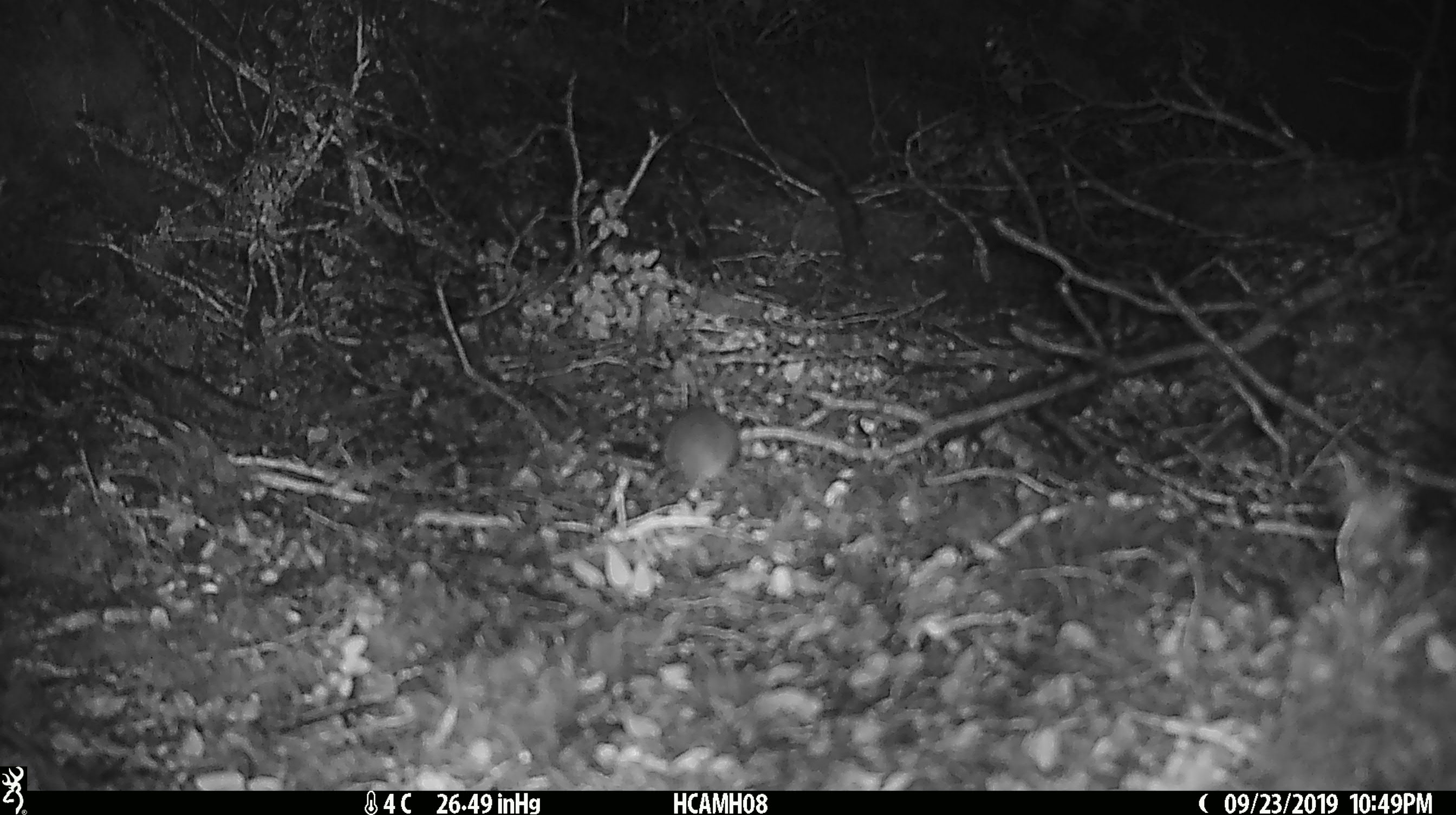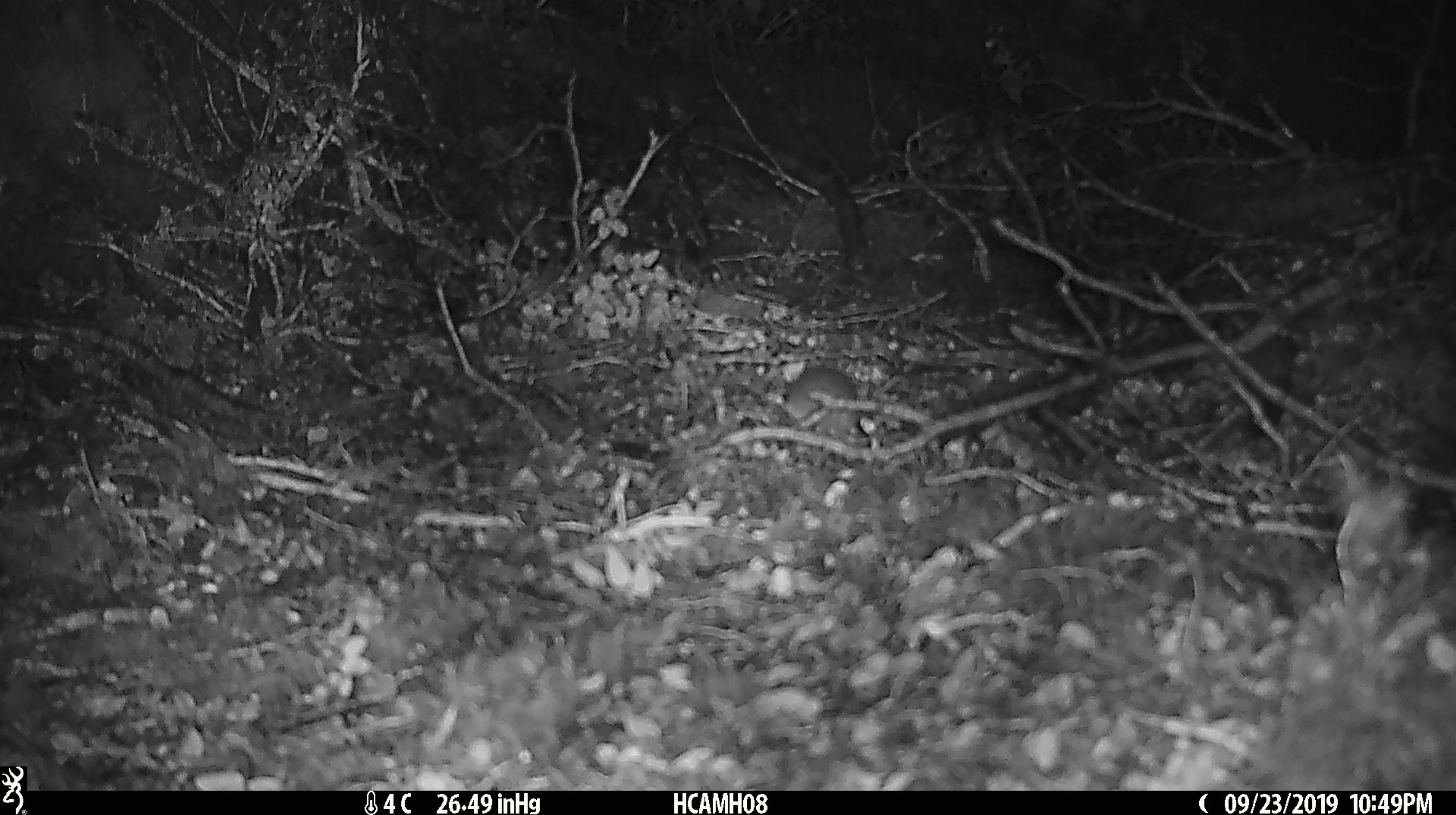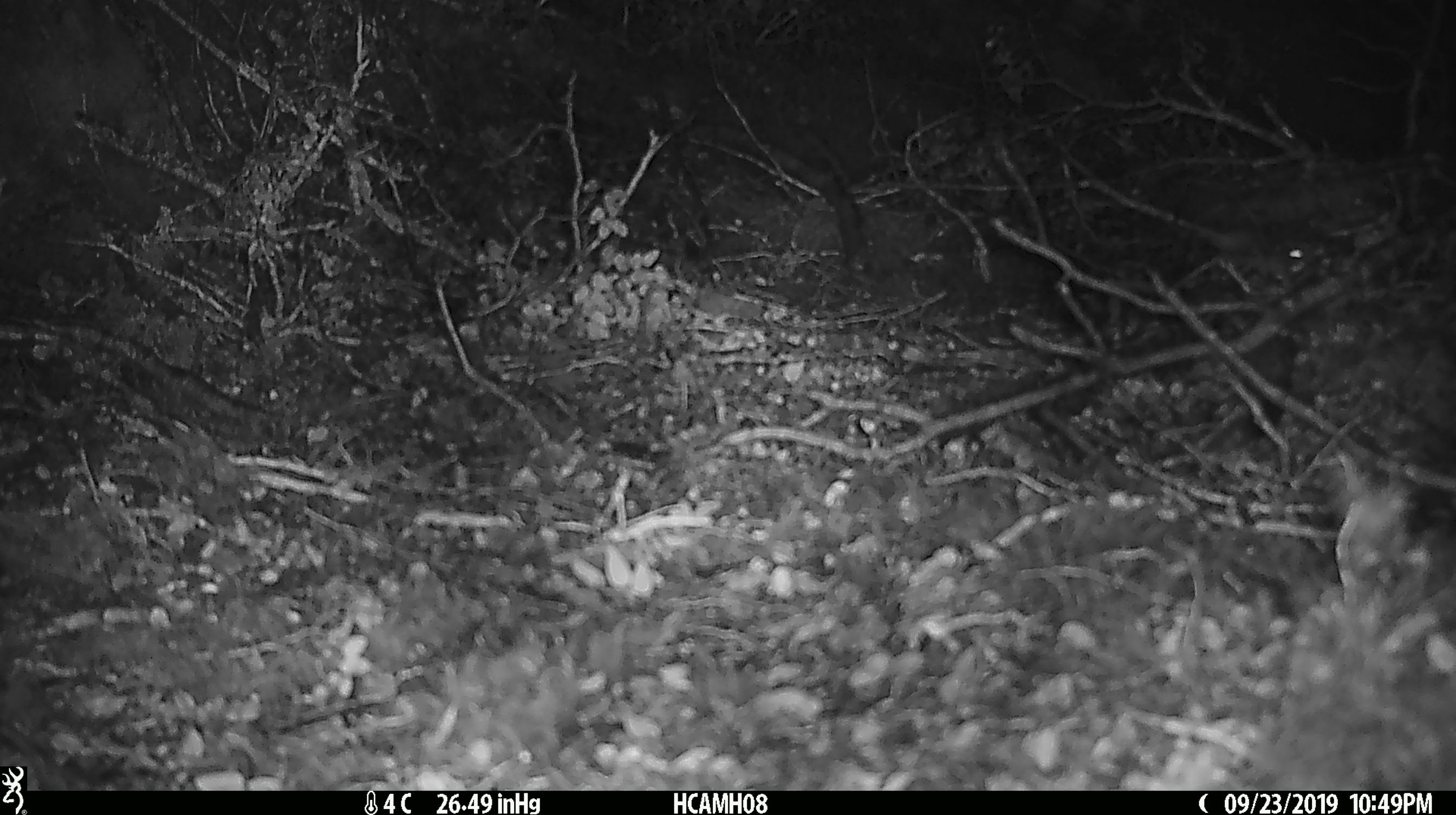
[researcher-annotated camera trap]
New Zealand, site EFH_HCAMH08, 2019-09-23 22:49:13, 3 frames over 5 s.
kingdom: Animalia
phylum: Chordata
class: Mammalia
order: Rodentia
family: Muridae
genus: Mus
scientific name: Mus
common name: mouse